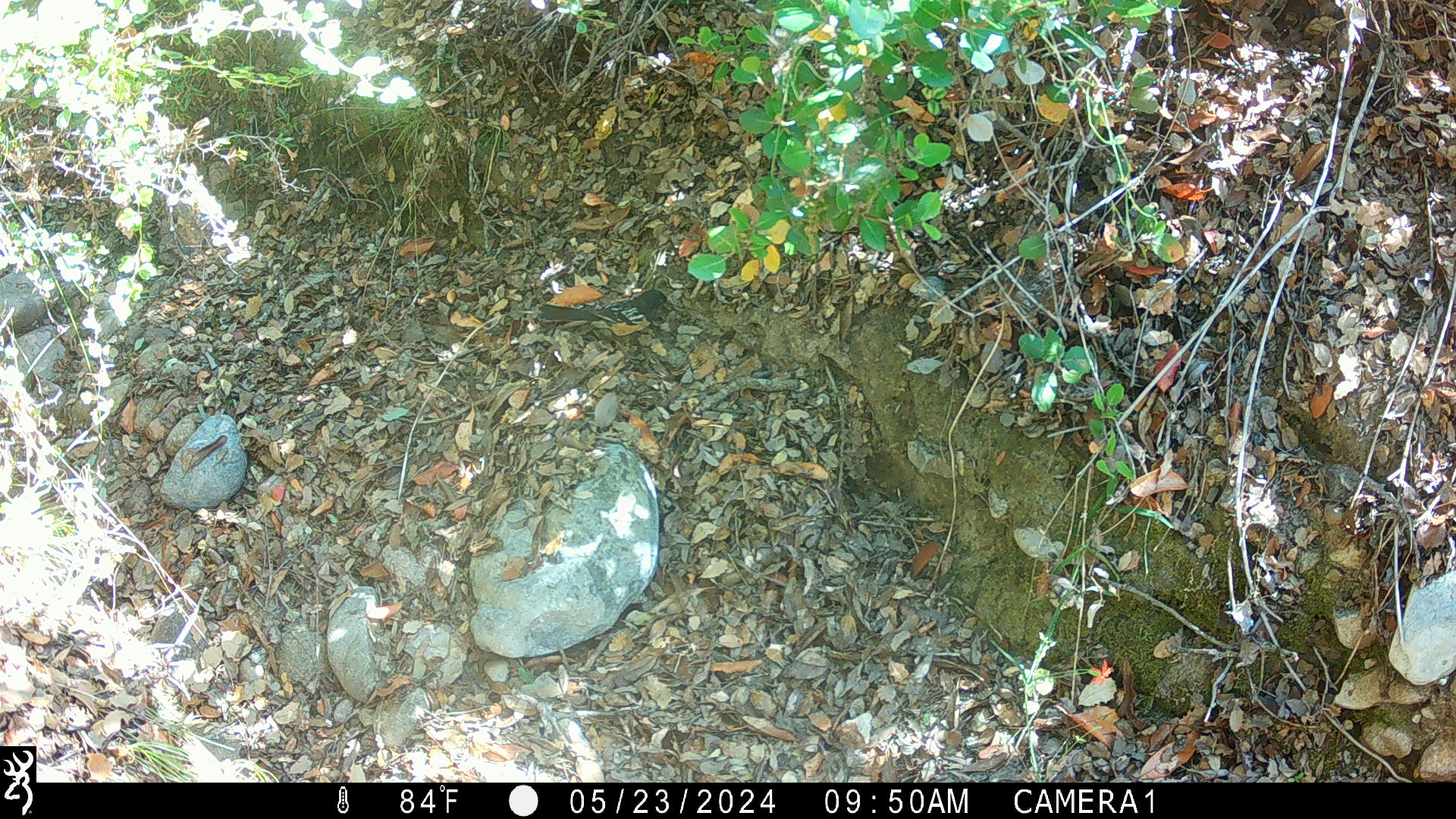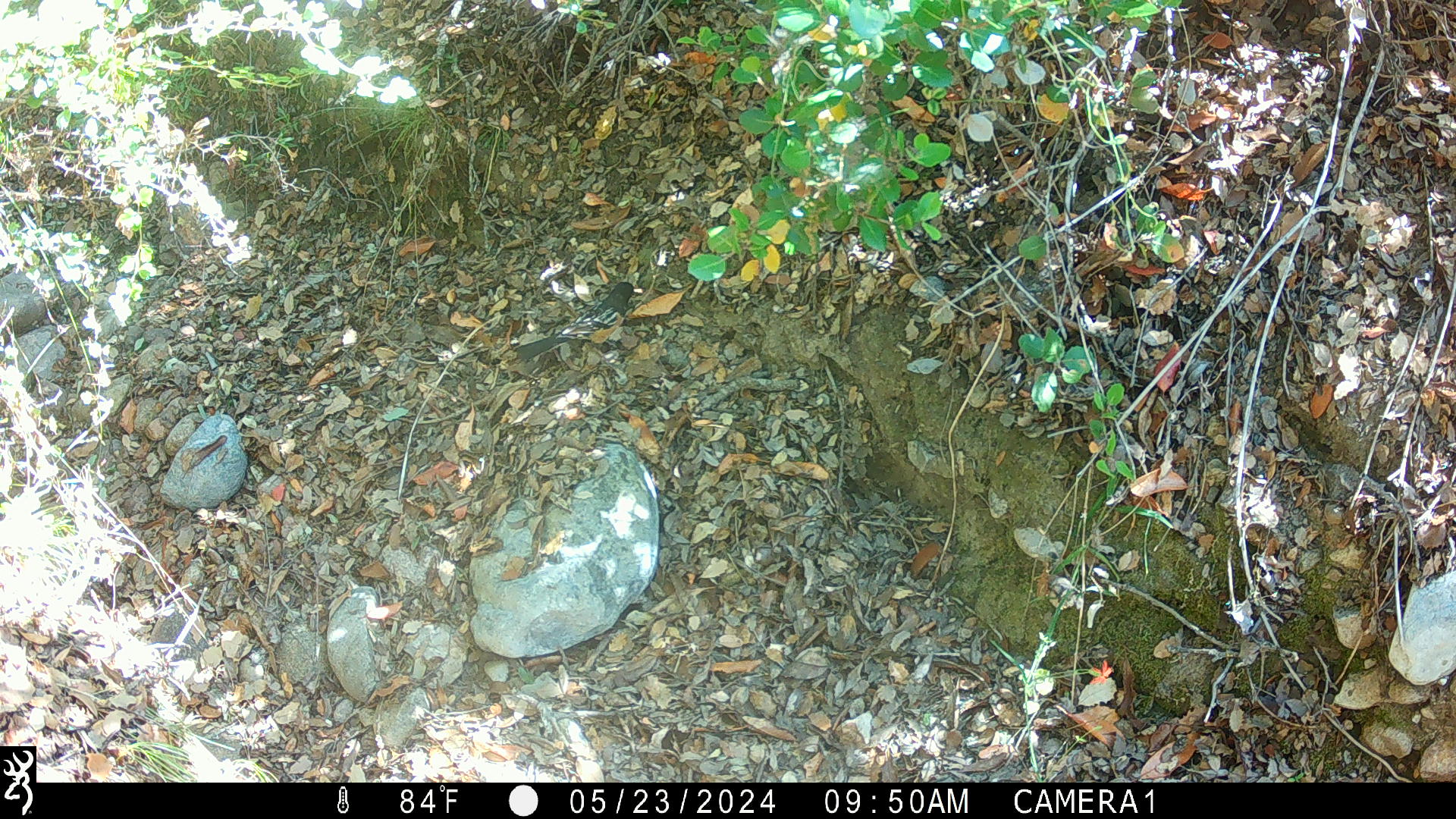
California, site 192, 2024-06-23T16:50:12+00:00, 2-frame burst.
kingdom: Animalia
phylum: Chordata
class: Aves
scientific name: Aves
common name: bird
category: unknown bird